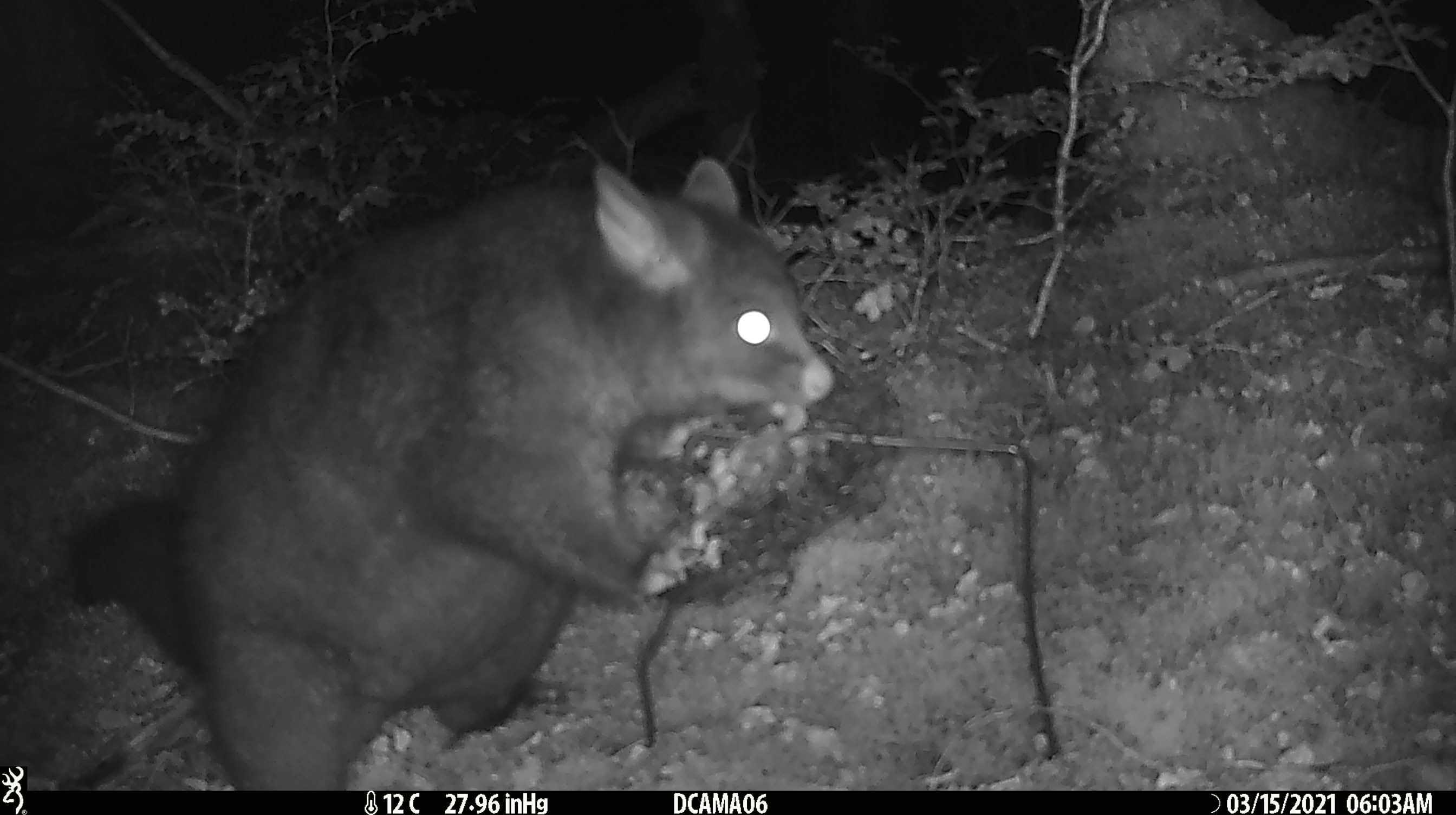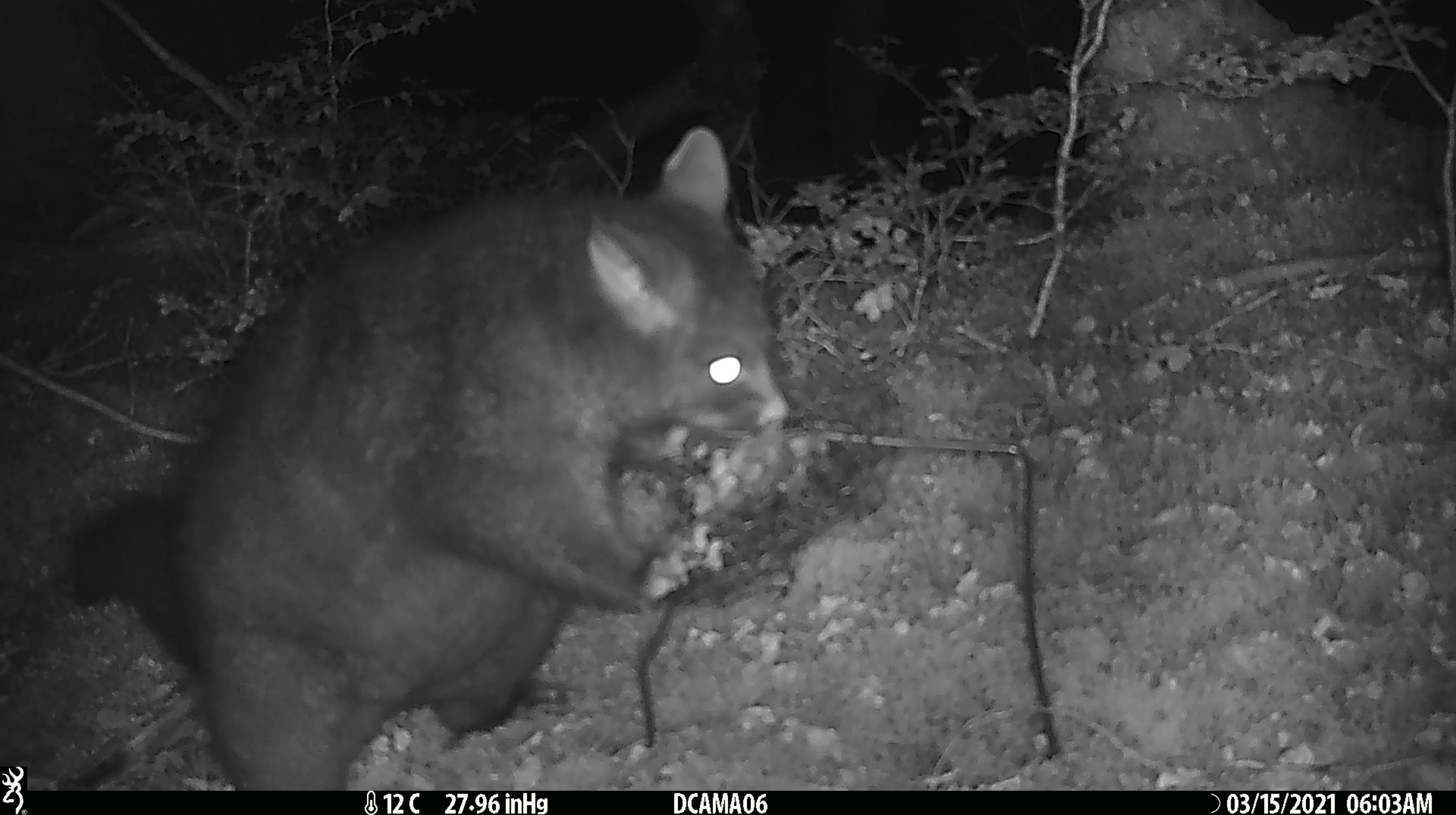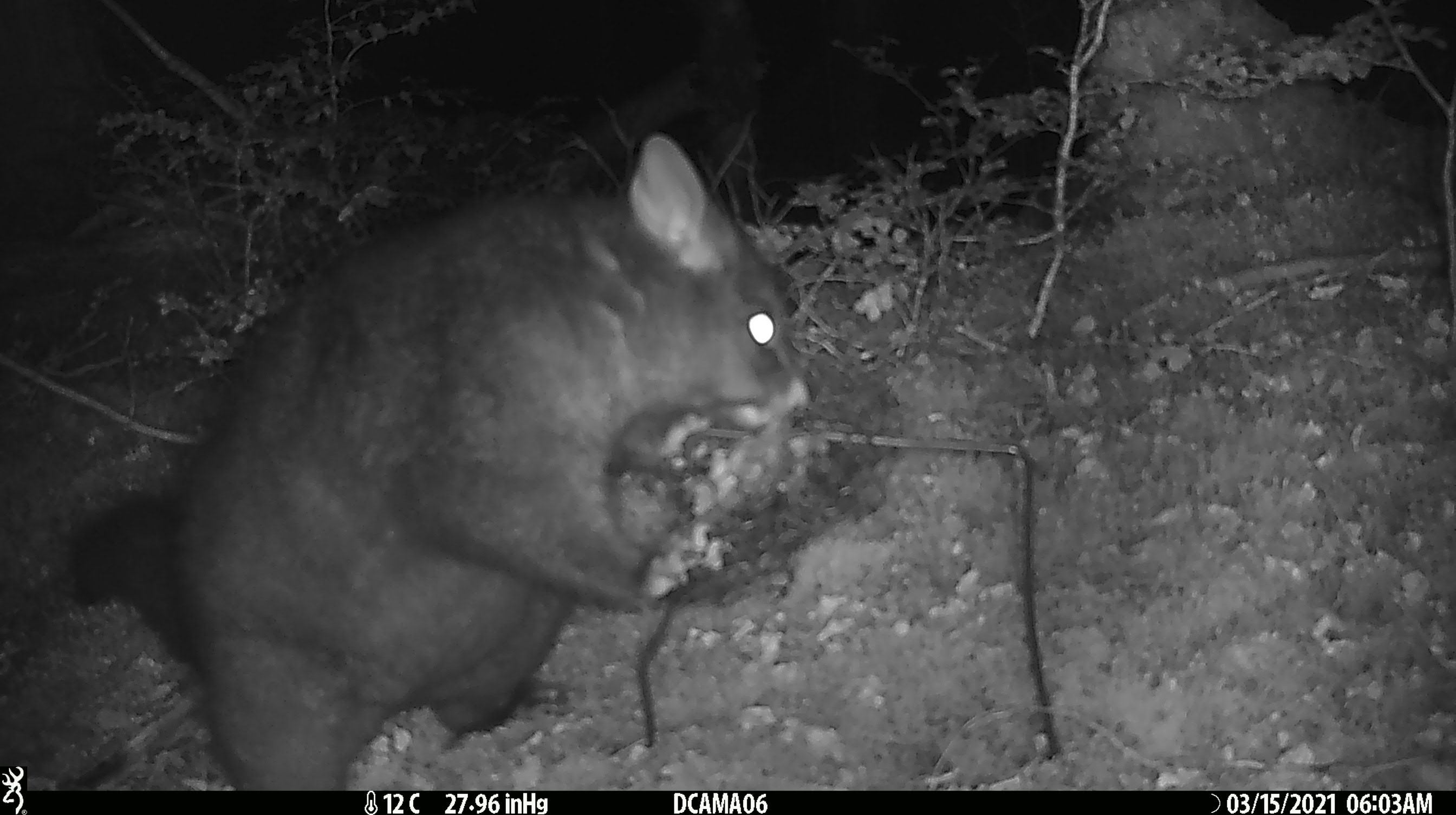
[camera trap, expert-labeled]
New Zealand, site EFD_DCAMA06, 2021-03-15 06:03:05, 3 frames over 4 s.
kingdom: Animalia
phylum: Chordata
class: Mammalia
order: Diprotodontia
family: Phalangeridae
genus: Trichosurus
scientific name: Trichosurus vulpecula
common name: common brushtail possum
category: possum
Possum (common brushtail possum) (Trichosurus vulpecula).